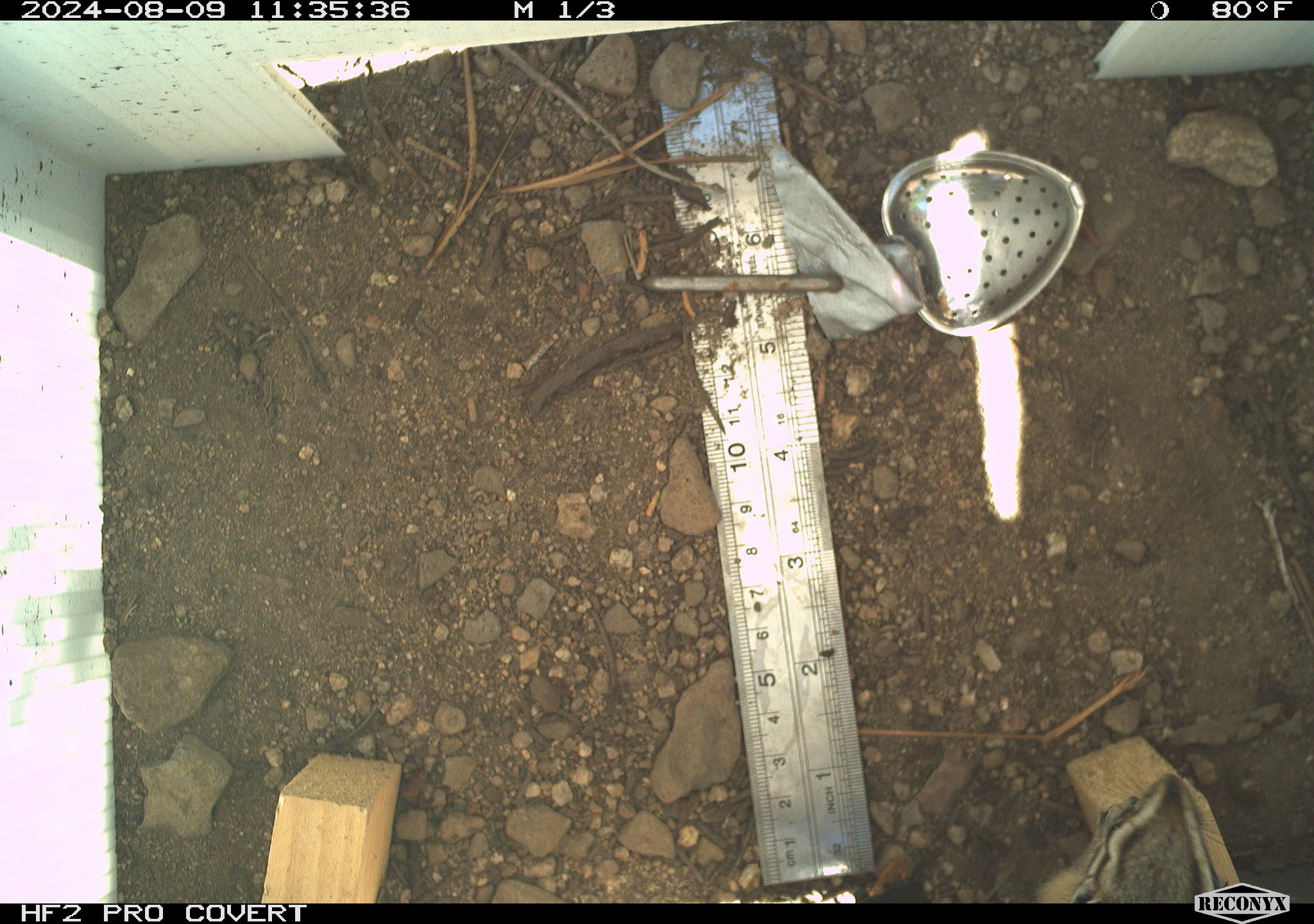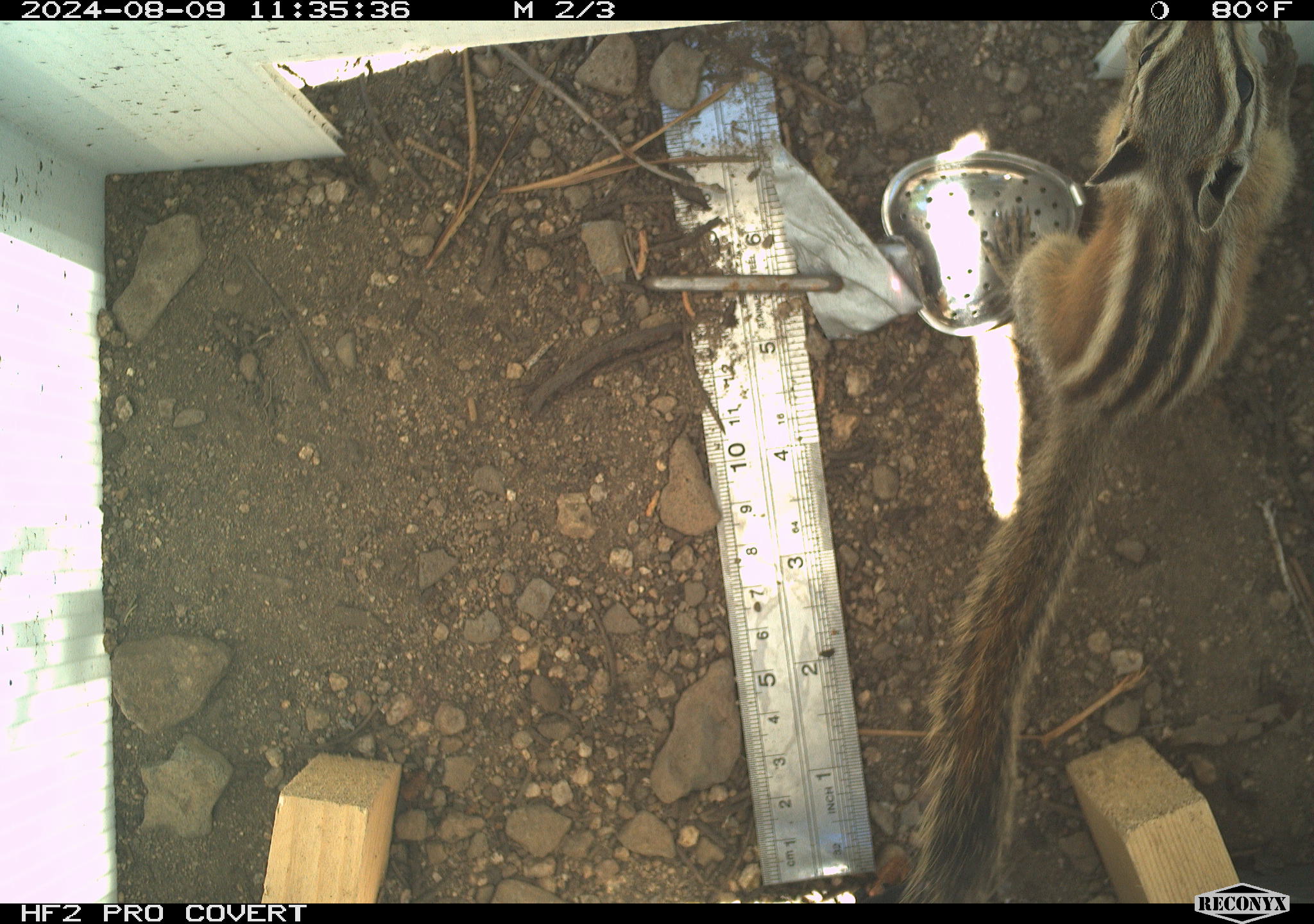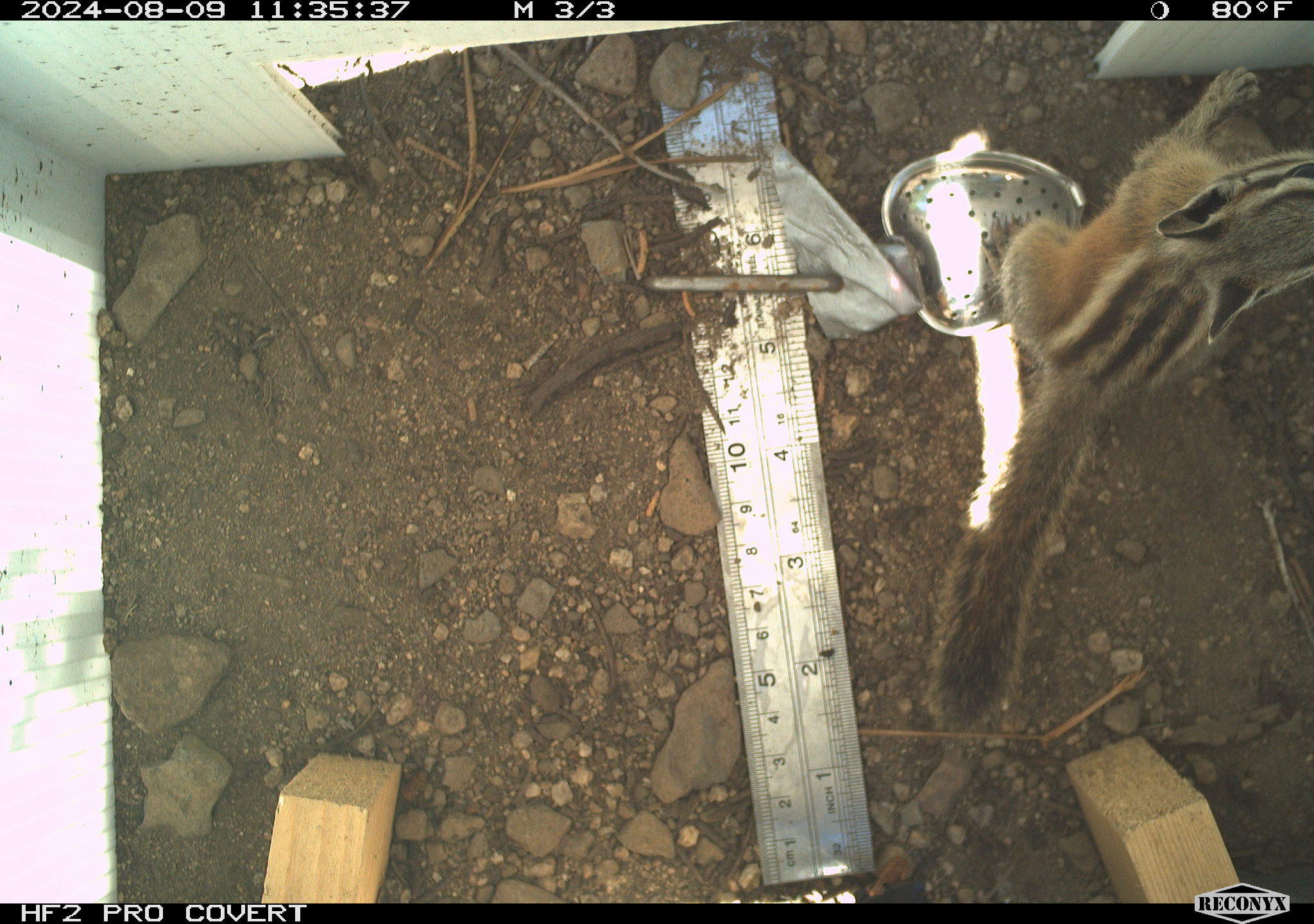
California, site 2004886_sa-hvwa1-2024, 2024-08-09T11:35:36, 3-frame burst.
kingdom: Animalia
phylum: Chordata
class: Mammalia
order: Rodentia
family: Sciuridae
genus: Neotamias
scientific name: Neotamias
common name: western chipmunks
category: neotamias species